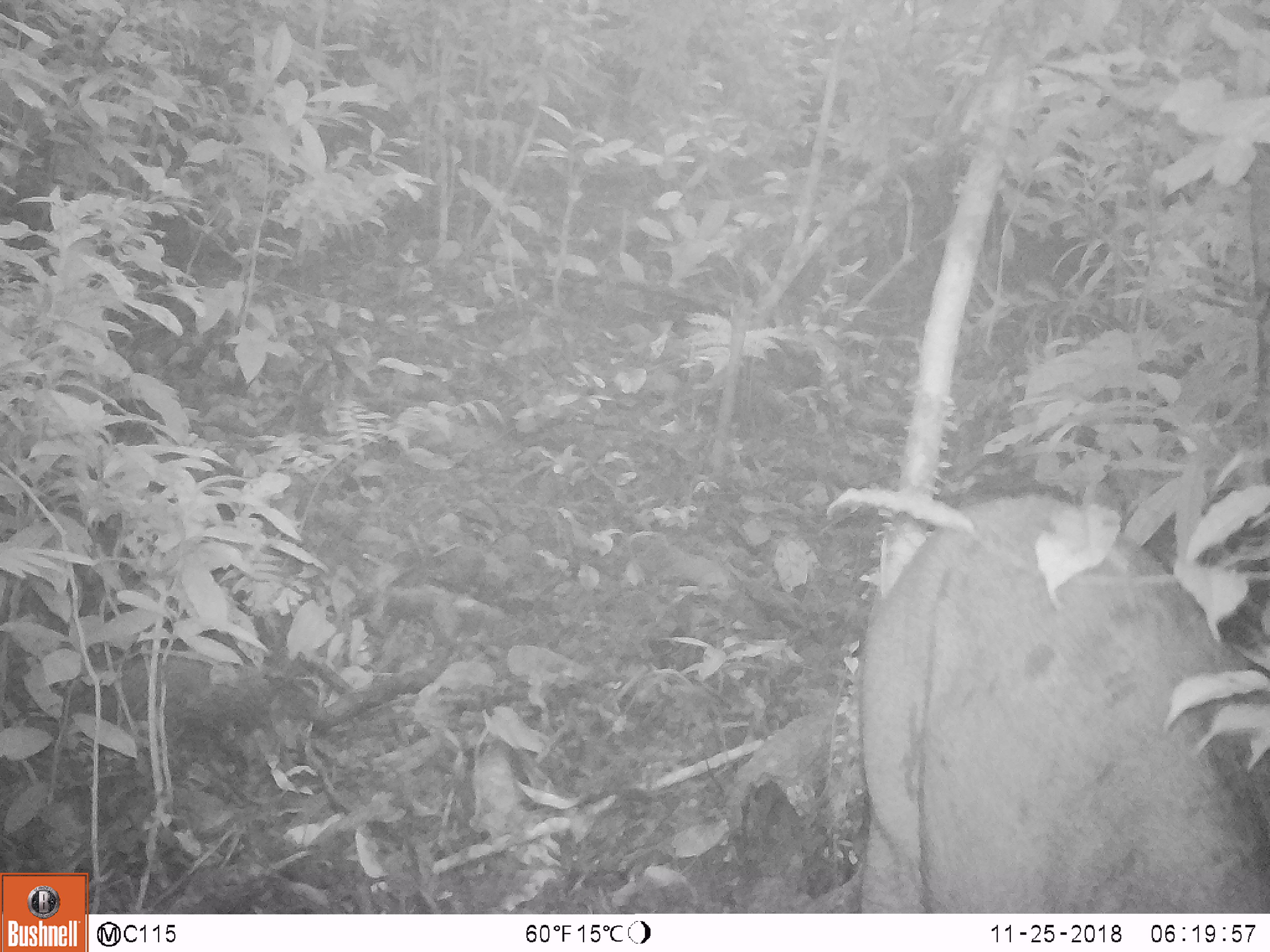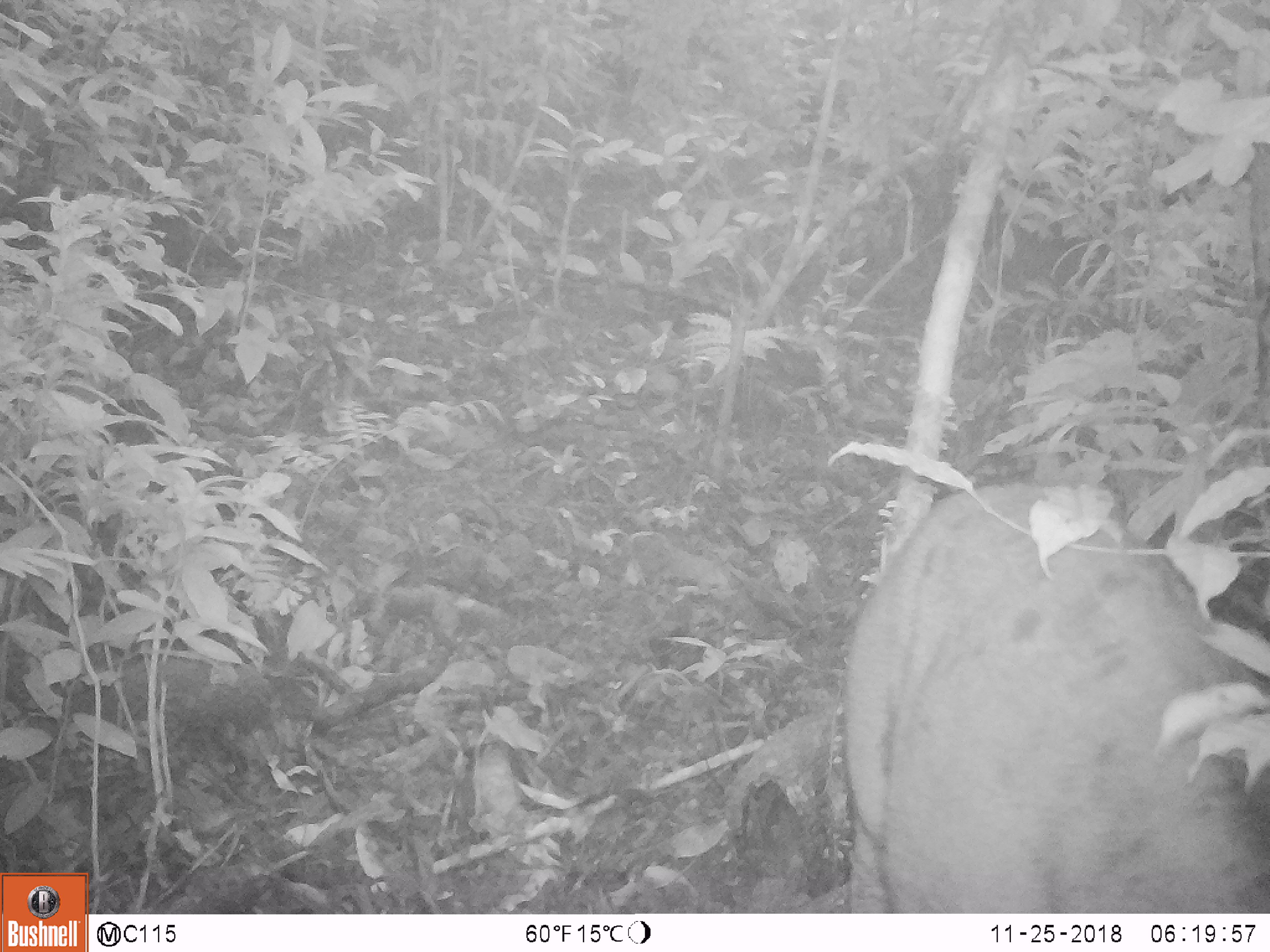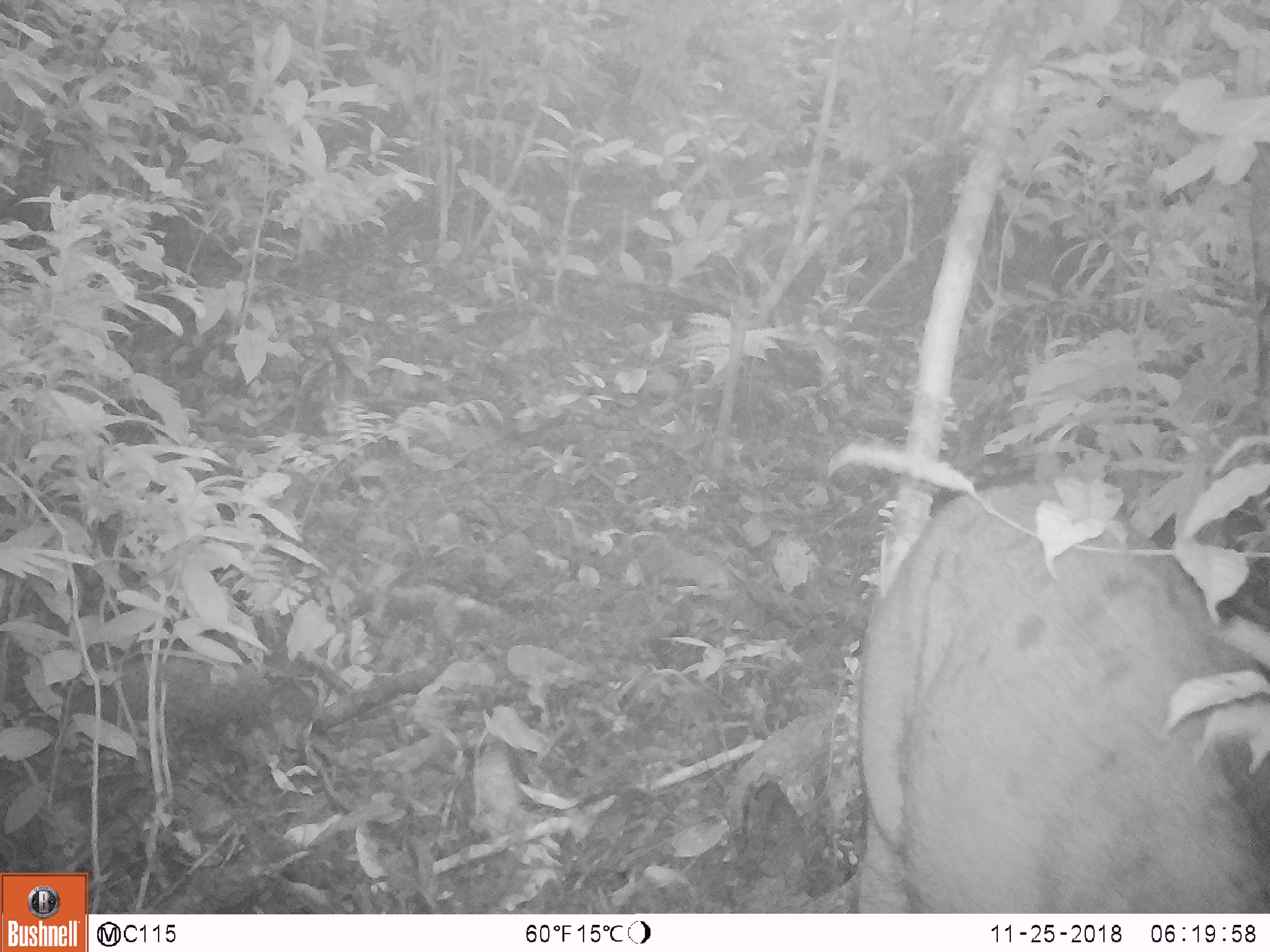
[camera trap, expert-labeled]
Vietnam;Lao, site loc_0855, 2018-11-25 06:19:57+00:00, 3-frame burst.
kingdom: Animalia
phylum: Chordata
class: Mammalia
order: Artiodactyla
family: Suidae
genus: Sus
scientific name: Sus scrofa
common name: eurasian wild pig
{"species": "eurasian wild pig (Sus scrofa)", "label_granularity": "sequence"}